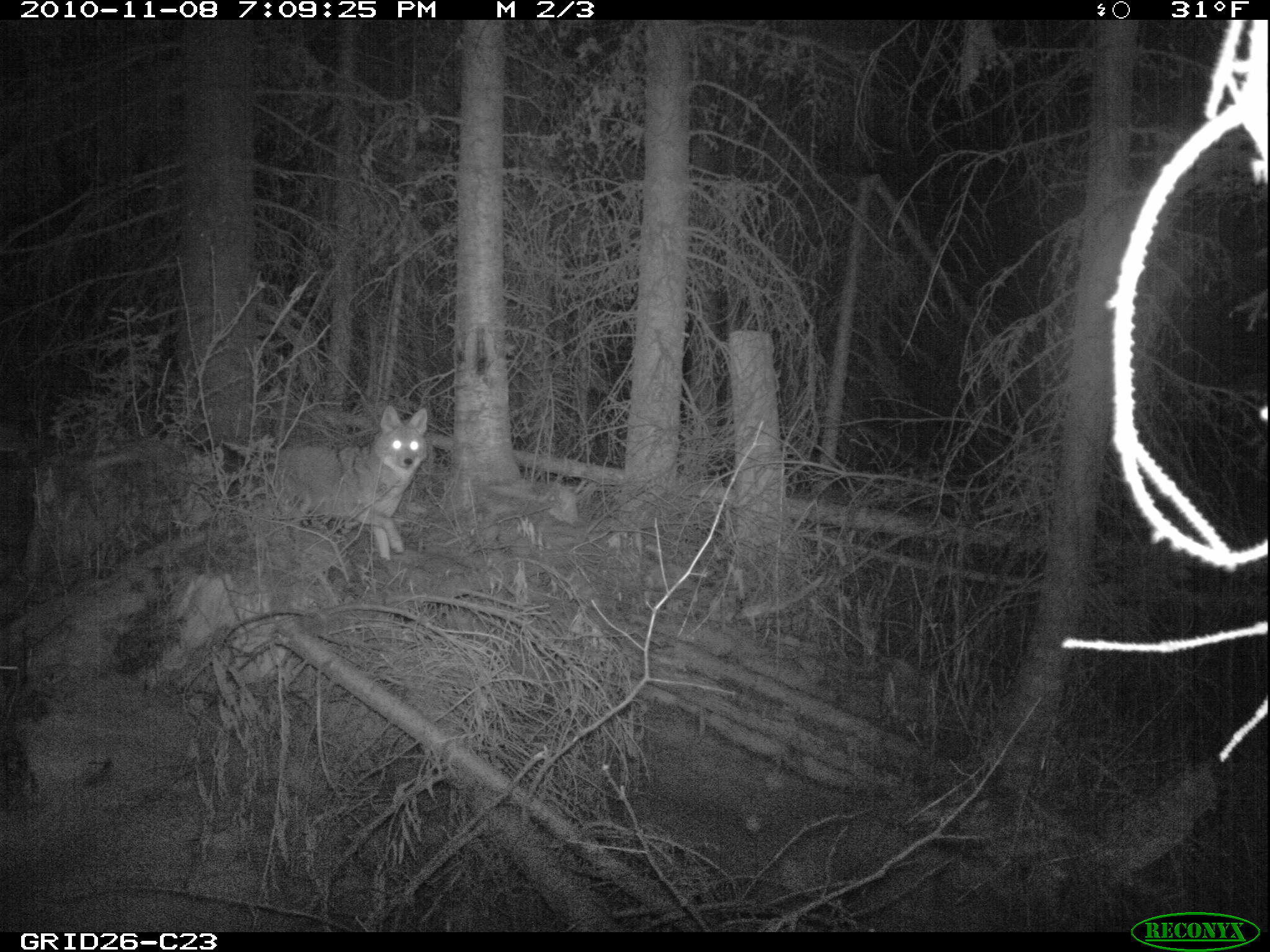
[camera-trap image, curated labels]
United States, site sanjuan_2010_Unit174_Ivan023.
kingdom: Animalia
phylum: Chordata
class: Mammalia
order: Carnivora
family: Canidae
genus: Canis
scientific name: Canis latrans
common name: coyote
Canis latrans (coyote).